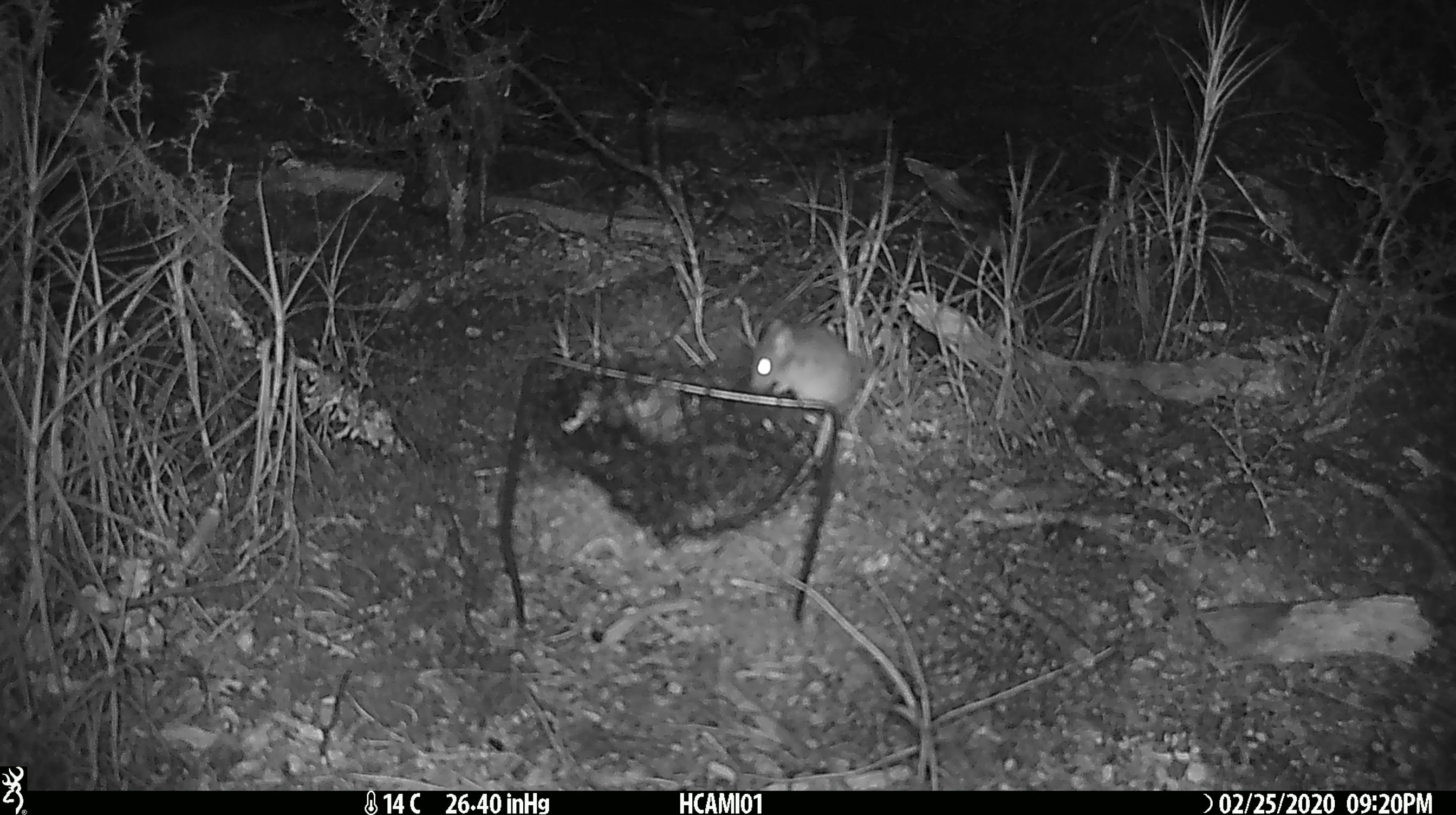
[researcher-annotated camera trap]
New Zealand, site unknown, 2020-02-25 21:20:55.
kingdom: Animalia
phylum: Chordata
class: Mammalia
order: Rodentia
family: Muridae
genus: Mus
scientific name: Mus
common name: mouse